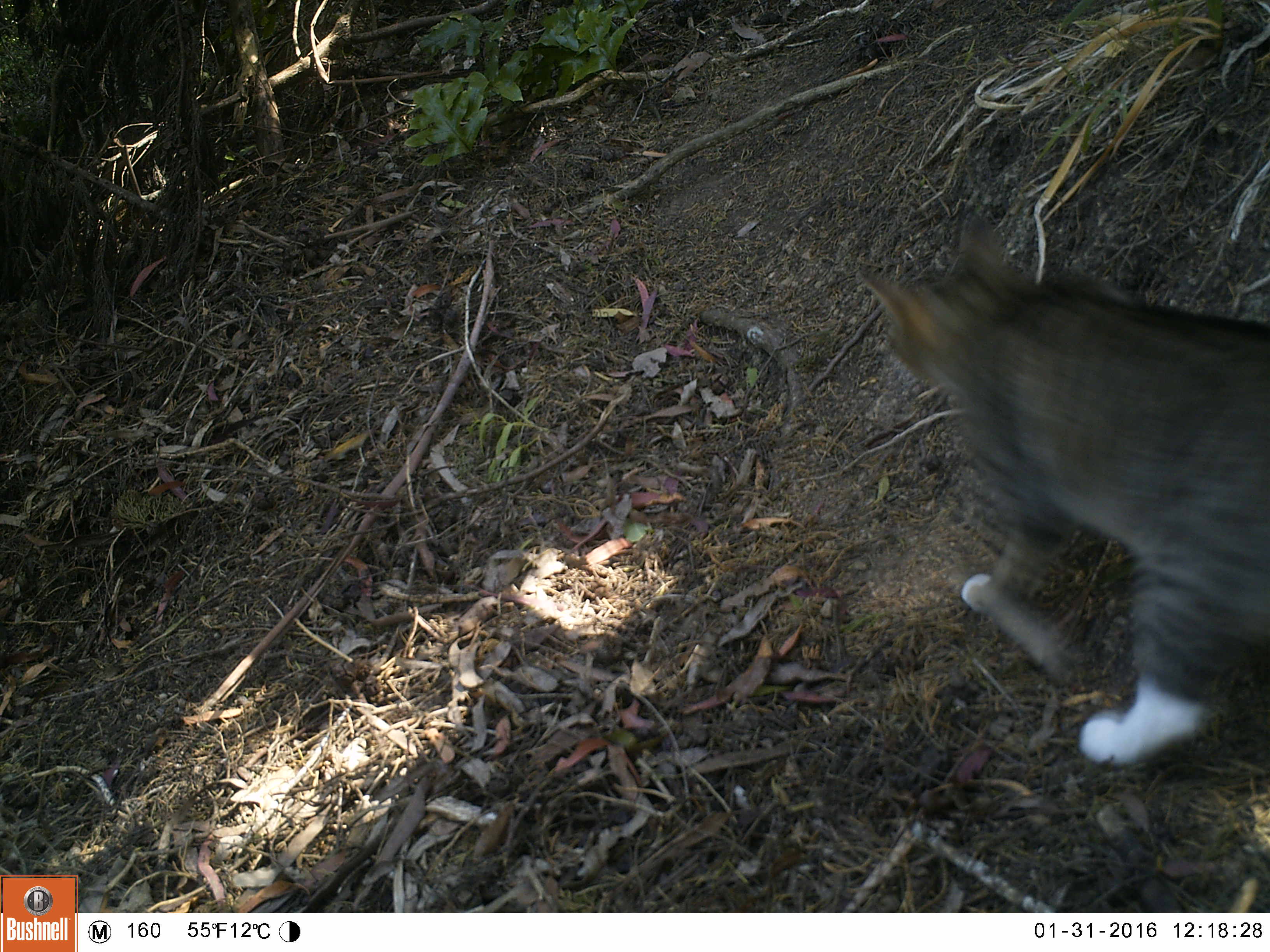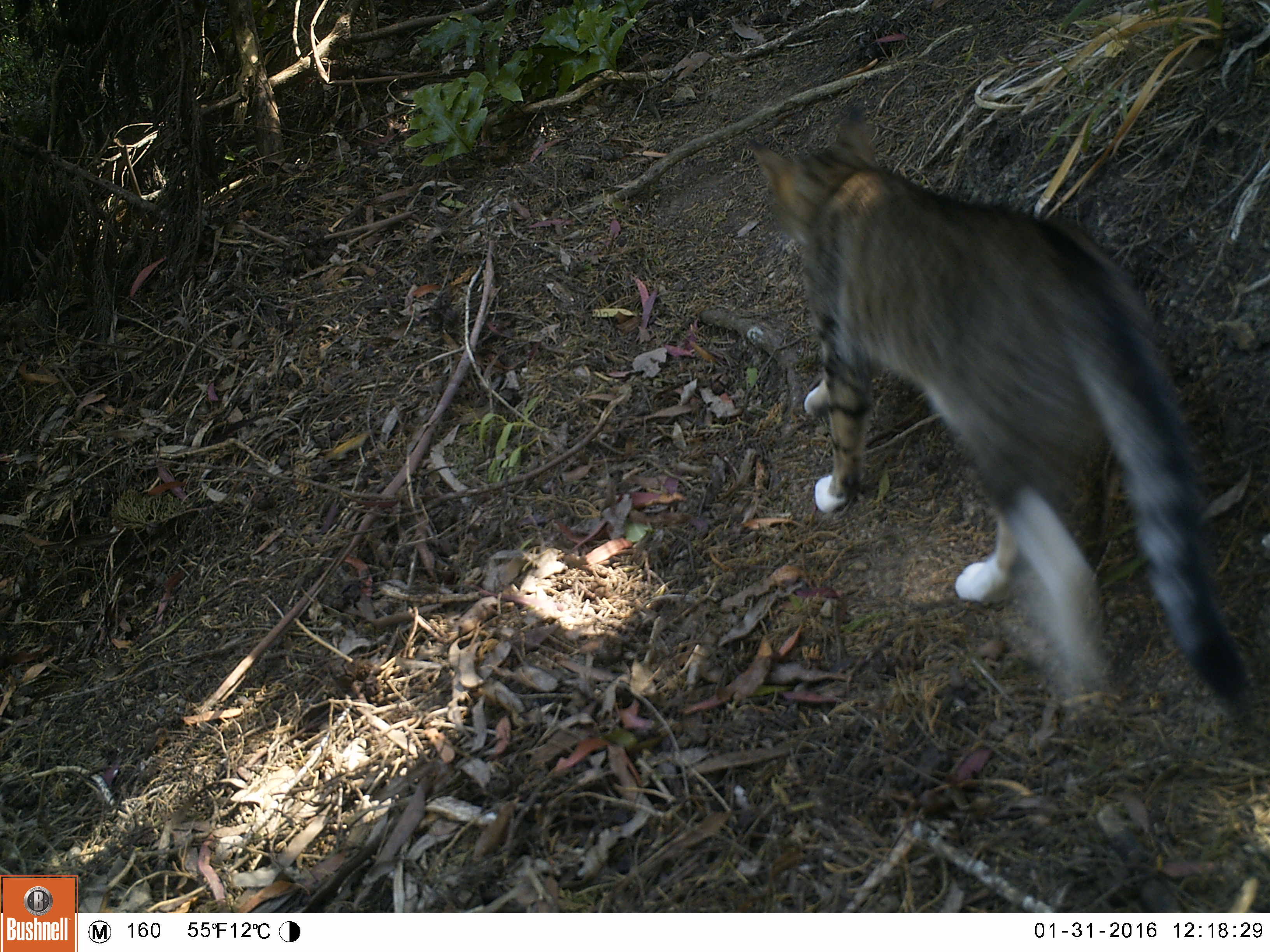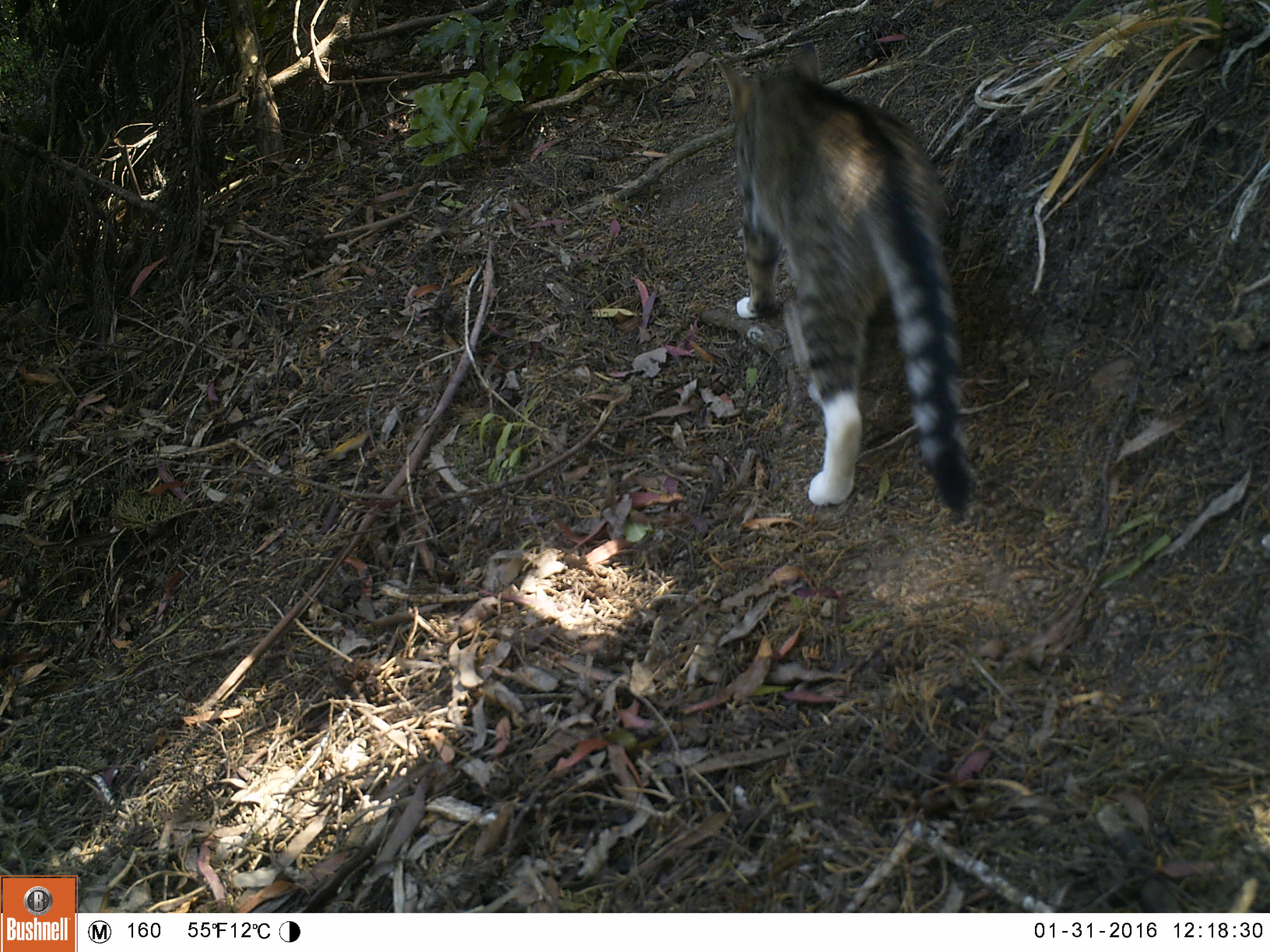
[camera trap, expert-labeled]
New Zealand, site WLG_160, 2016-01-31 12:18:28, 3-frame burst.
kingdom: Animalia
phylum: Chordata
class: Mammalia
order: Carnivora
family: Felidae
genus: Felis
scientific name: Felis catus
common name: domestic cat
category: cat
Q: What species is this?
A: Cat (domestic cat) (Felis catus).